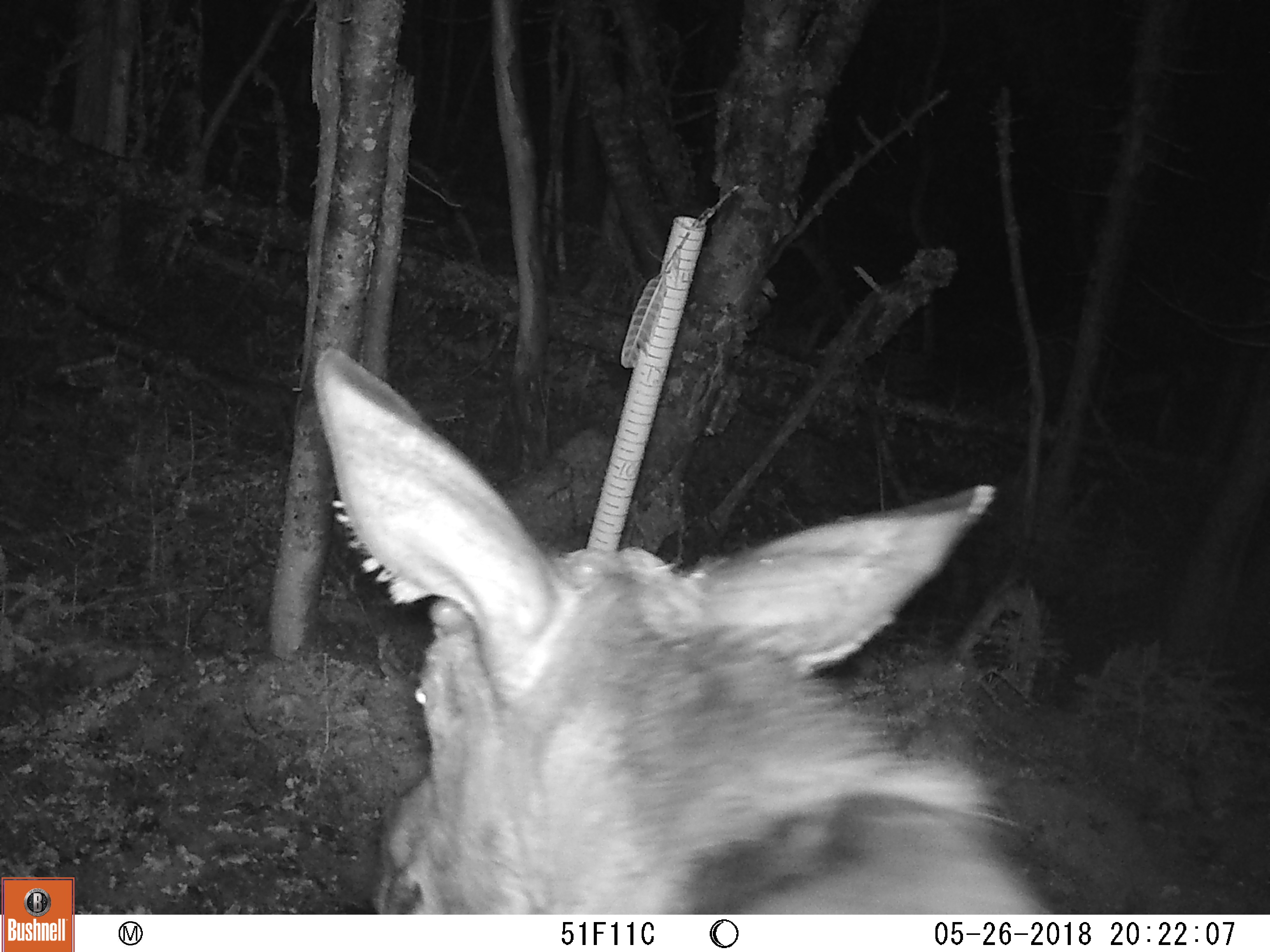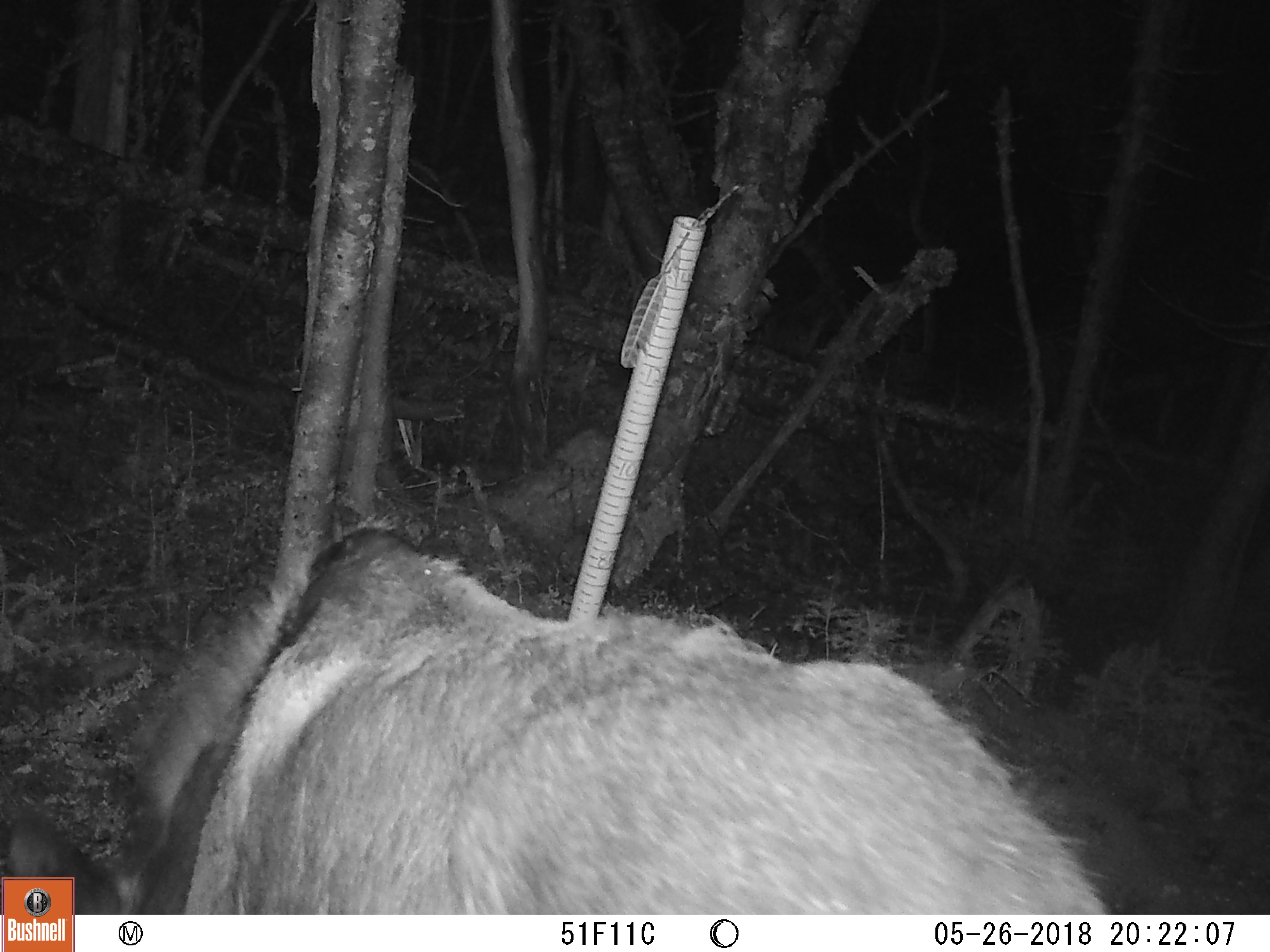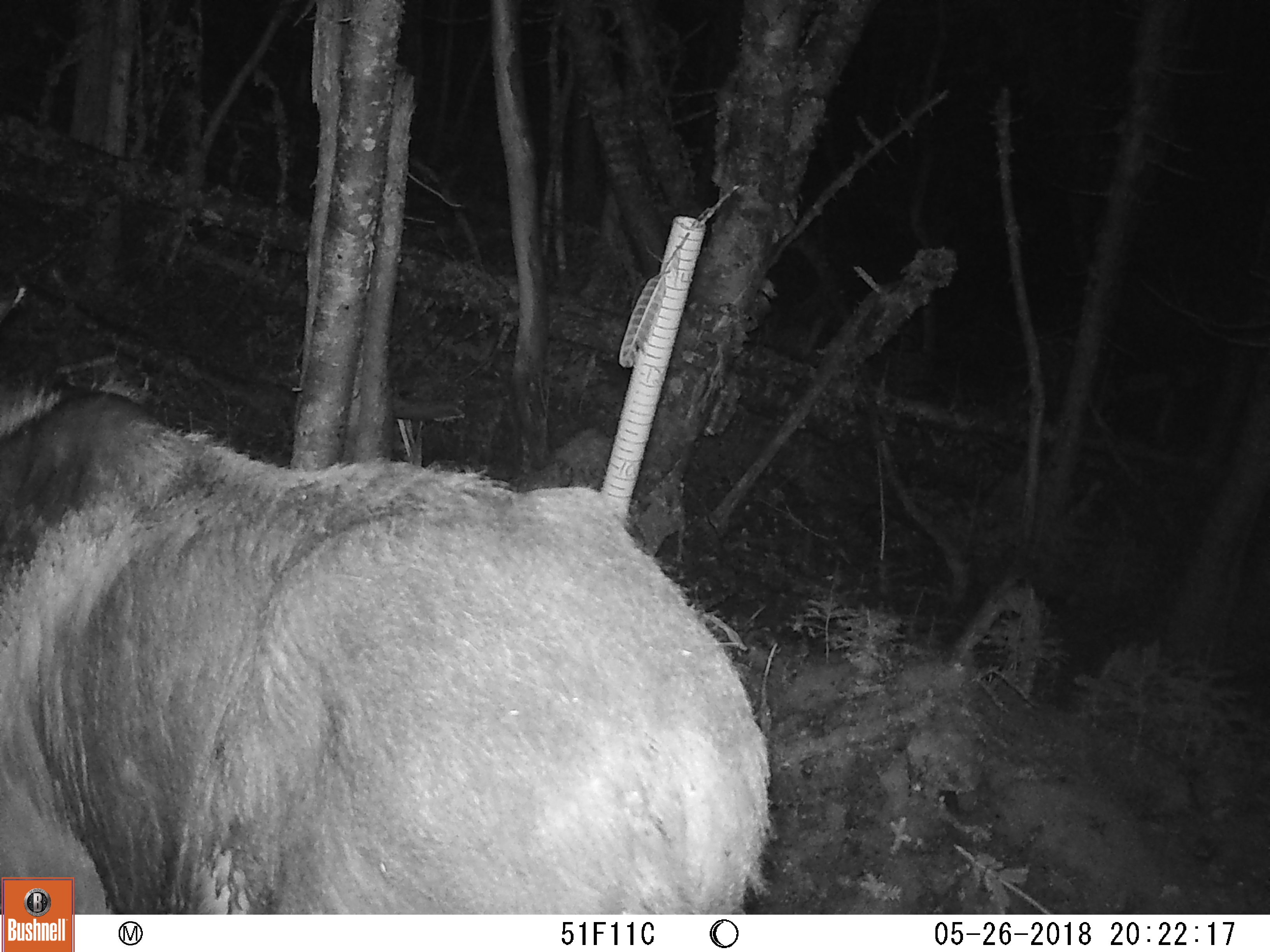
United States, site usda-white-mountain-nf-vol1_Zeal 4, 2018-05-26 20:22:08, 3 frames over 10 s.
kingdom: Animalia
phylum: Chordata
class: Mammalia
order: Artiodactyla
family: Cervidae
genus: Alces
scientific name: Alces alces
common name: moose